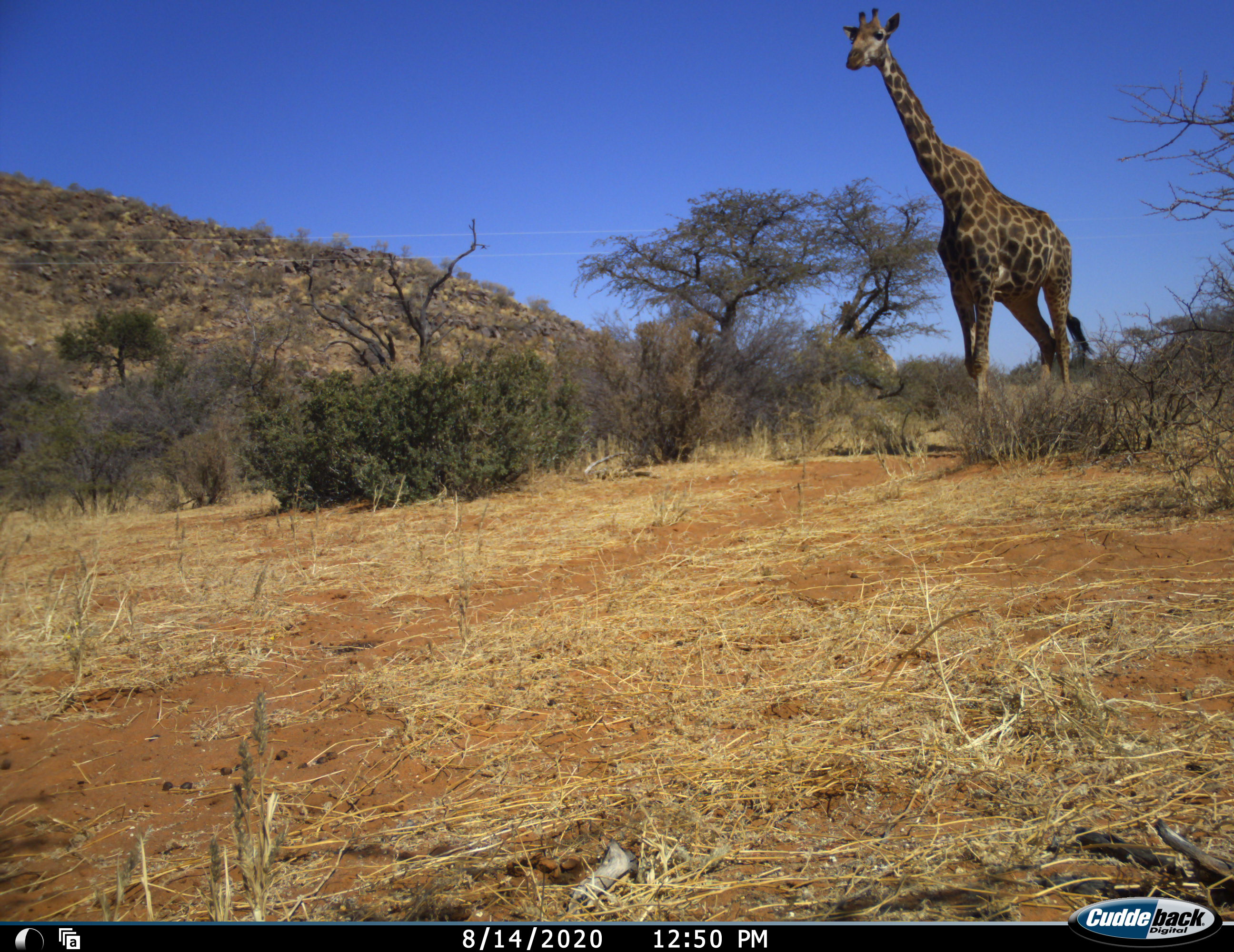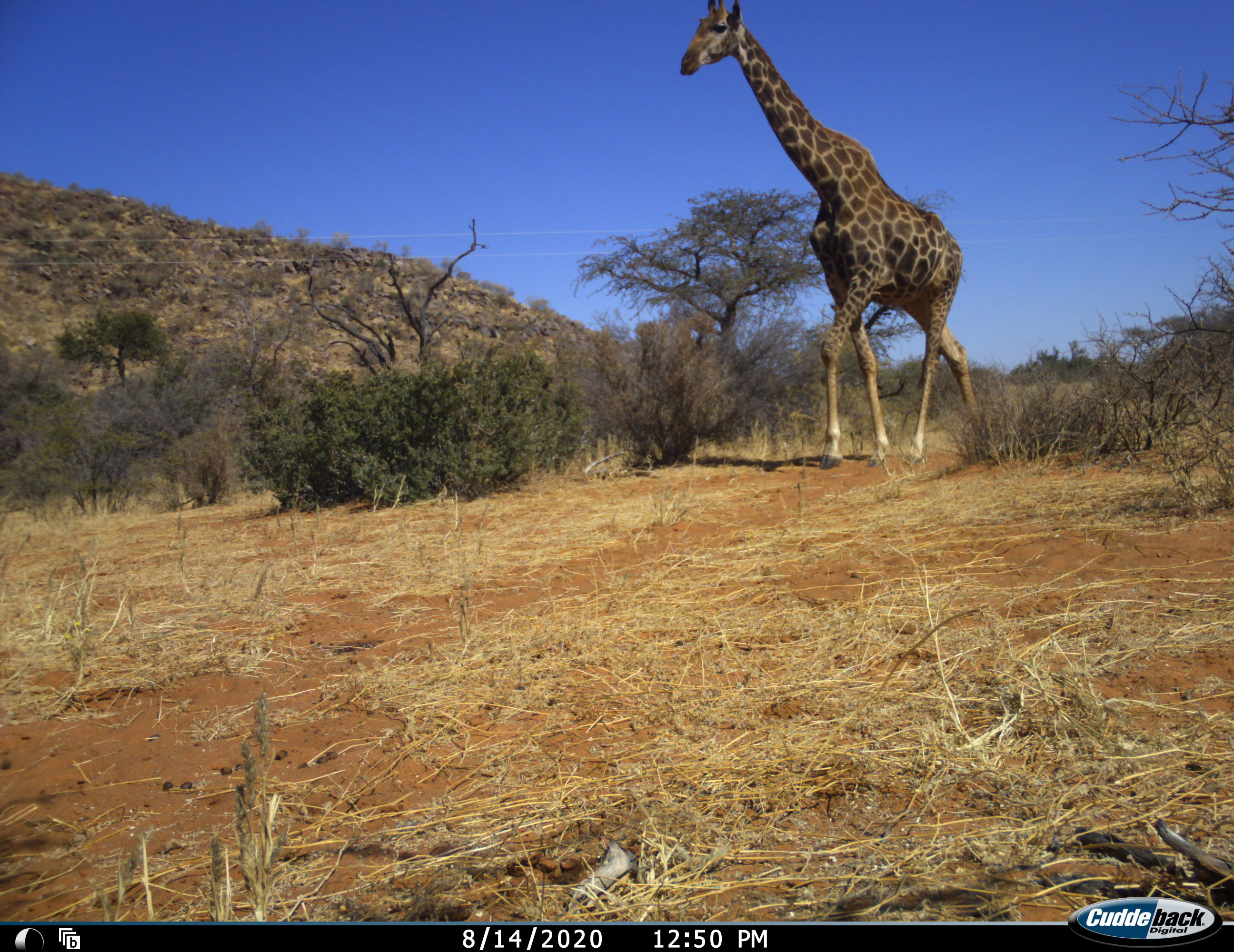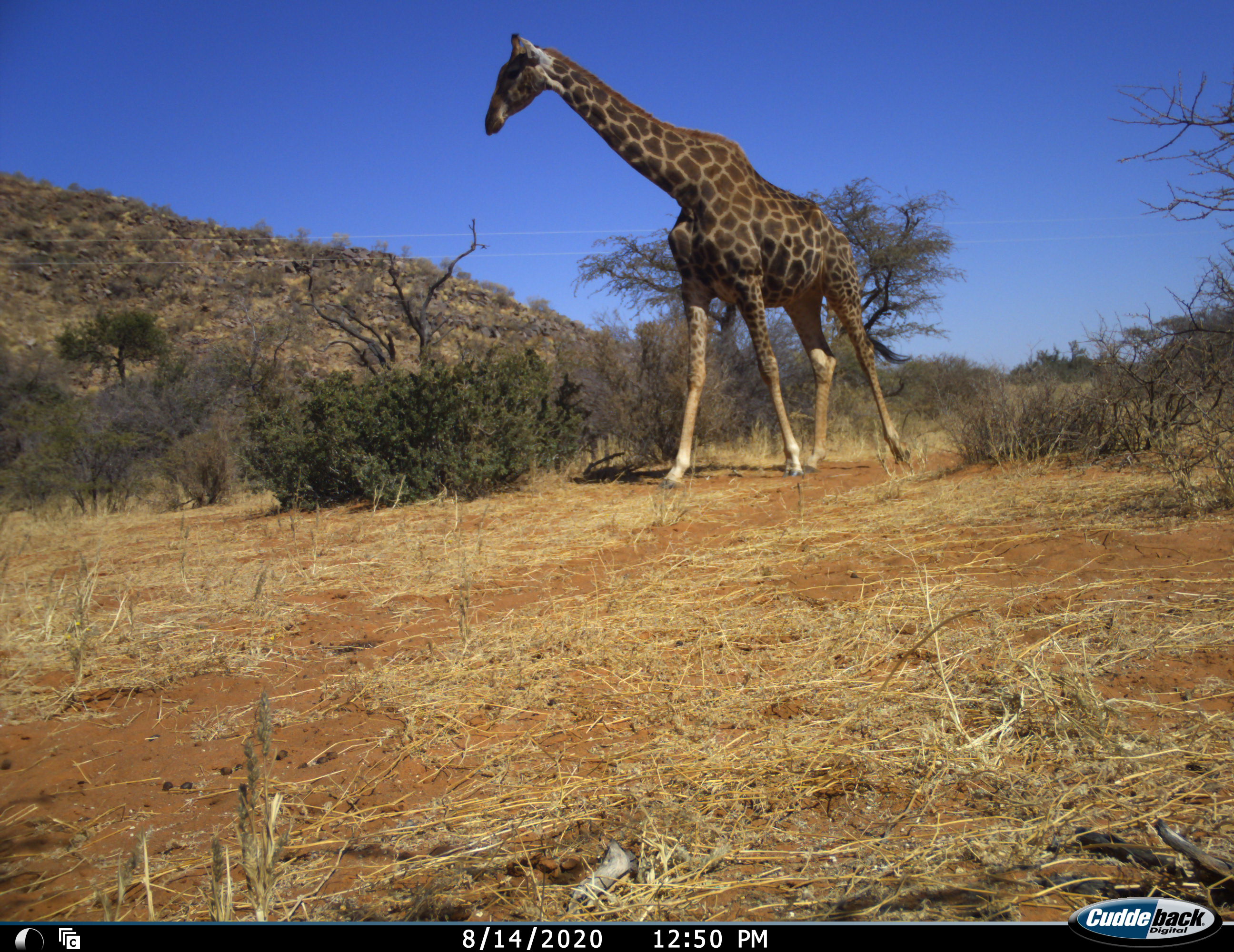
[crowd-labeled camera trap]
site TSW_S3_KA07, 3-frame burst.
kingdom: Animalia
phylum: Chordata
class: Mammalia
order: Artiodactyla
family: Giraffidae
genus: Giraffa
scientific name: Giraffa camelopardalis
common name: giraffe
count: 1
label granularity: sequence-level